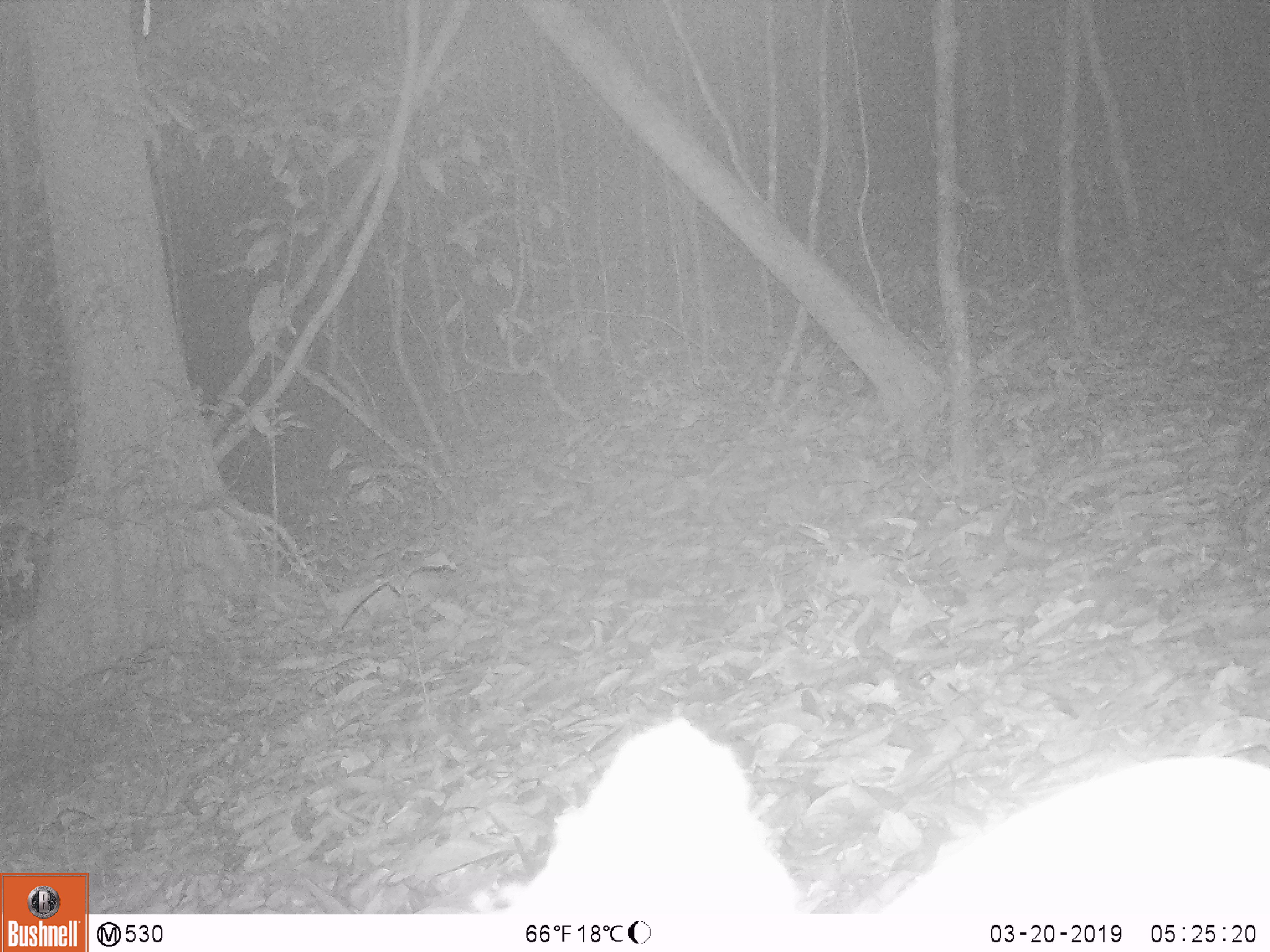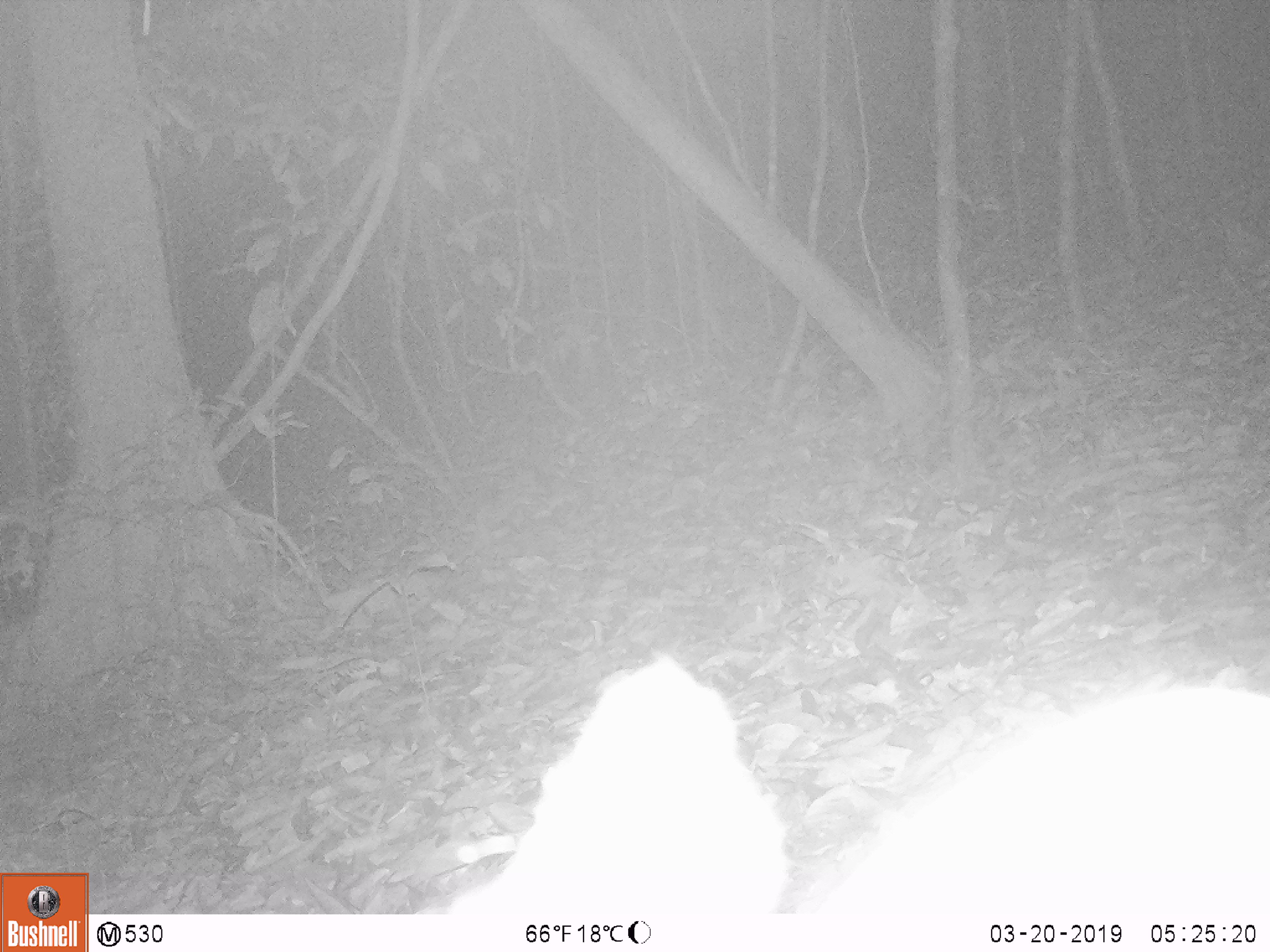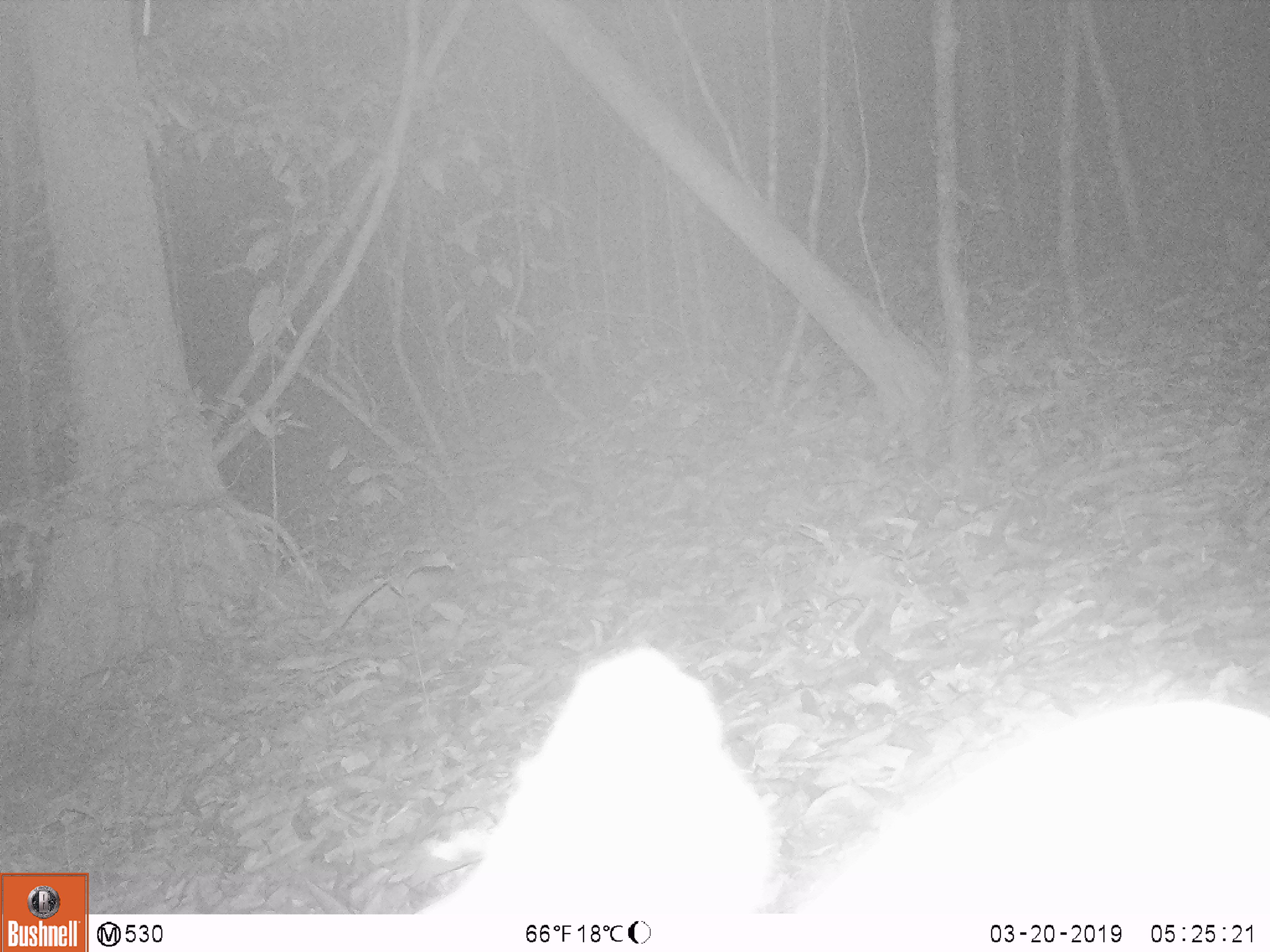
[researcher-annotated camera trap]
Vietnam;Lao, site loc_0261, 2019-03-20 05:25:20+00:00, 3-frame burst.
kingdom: Animalia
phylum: Chordata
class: Mammalia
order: Artiodactyla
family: Cervidae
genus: Muntiacus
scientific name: Muntiacus vuquangensis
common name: large-antlered muntjac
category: large antlered muntjac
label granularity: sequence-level